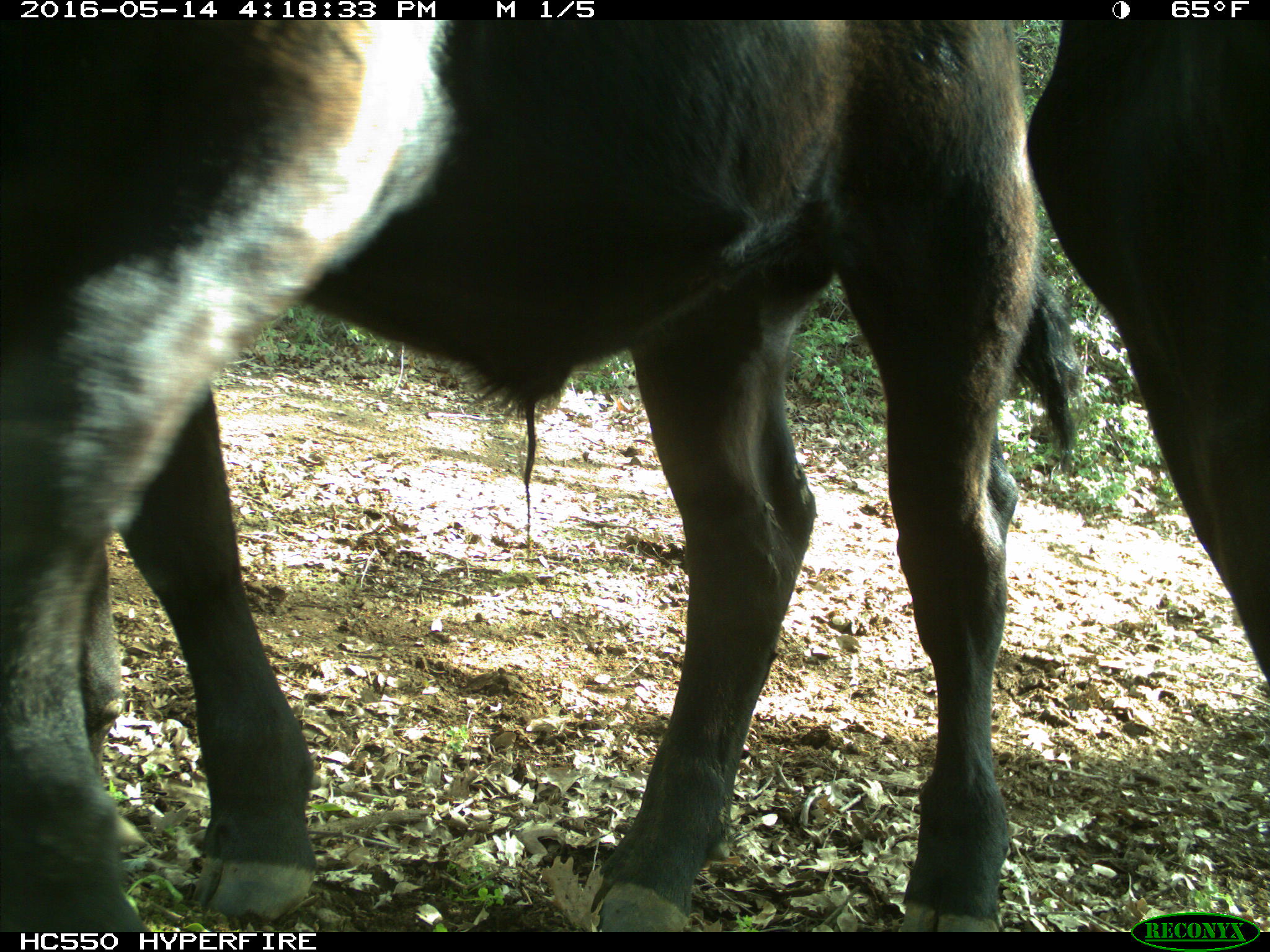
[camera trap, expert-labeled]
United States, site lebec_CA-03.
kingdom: Animalia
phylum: Chordata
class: Mammalia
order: Artiodactyla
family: Bovidae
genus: Bos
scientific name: Bos taurus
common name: domestic cow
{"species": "Bos taurus (domestic cow)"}